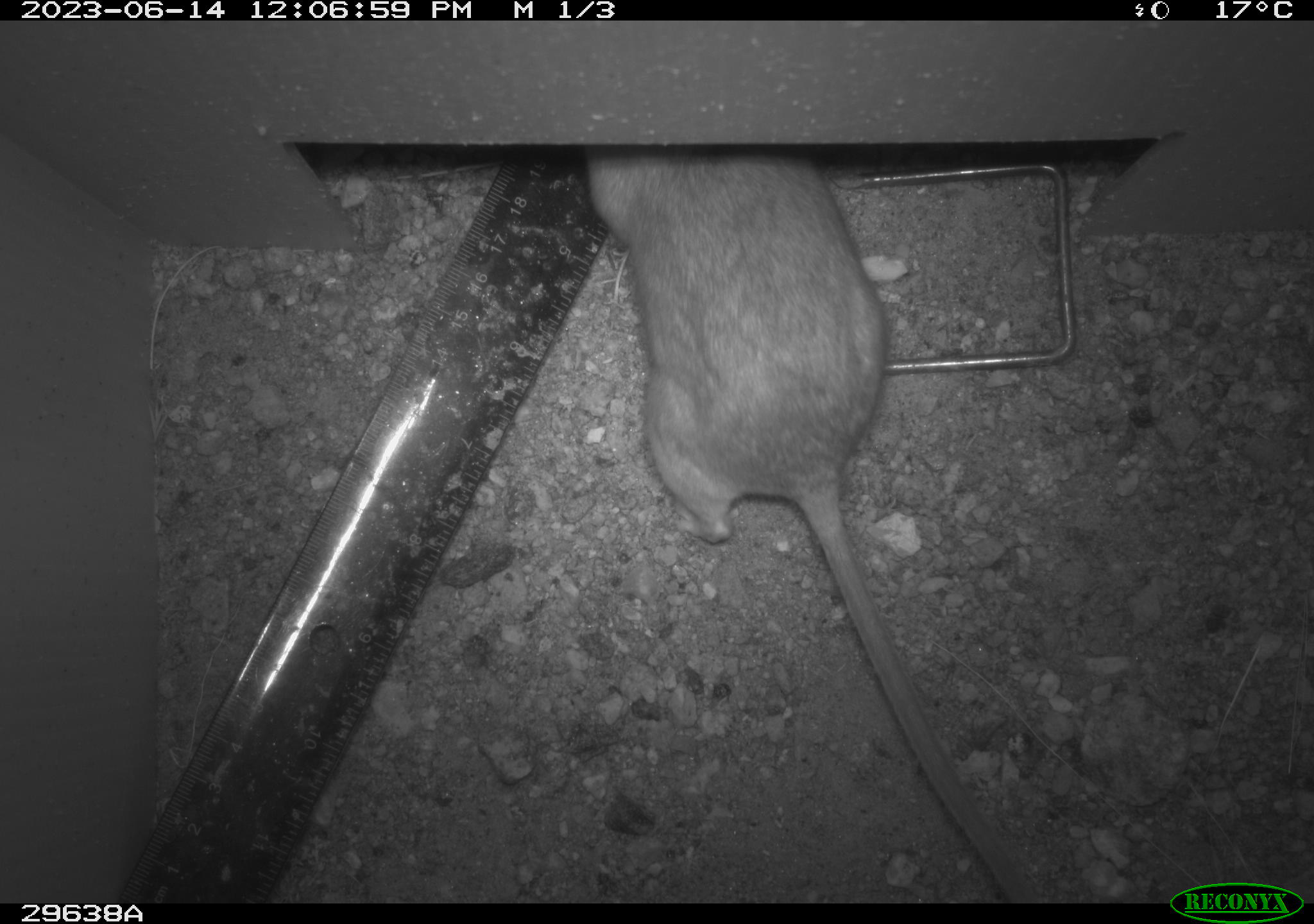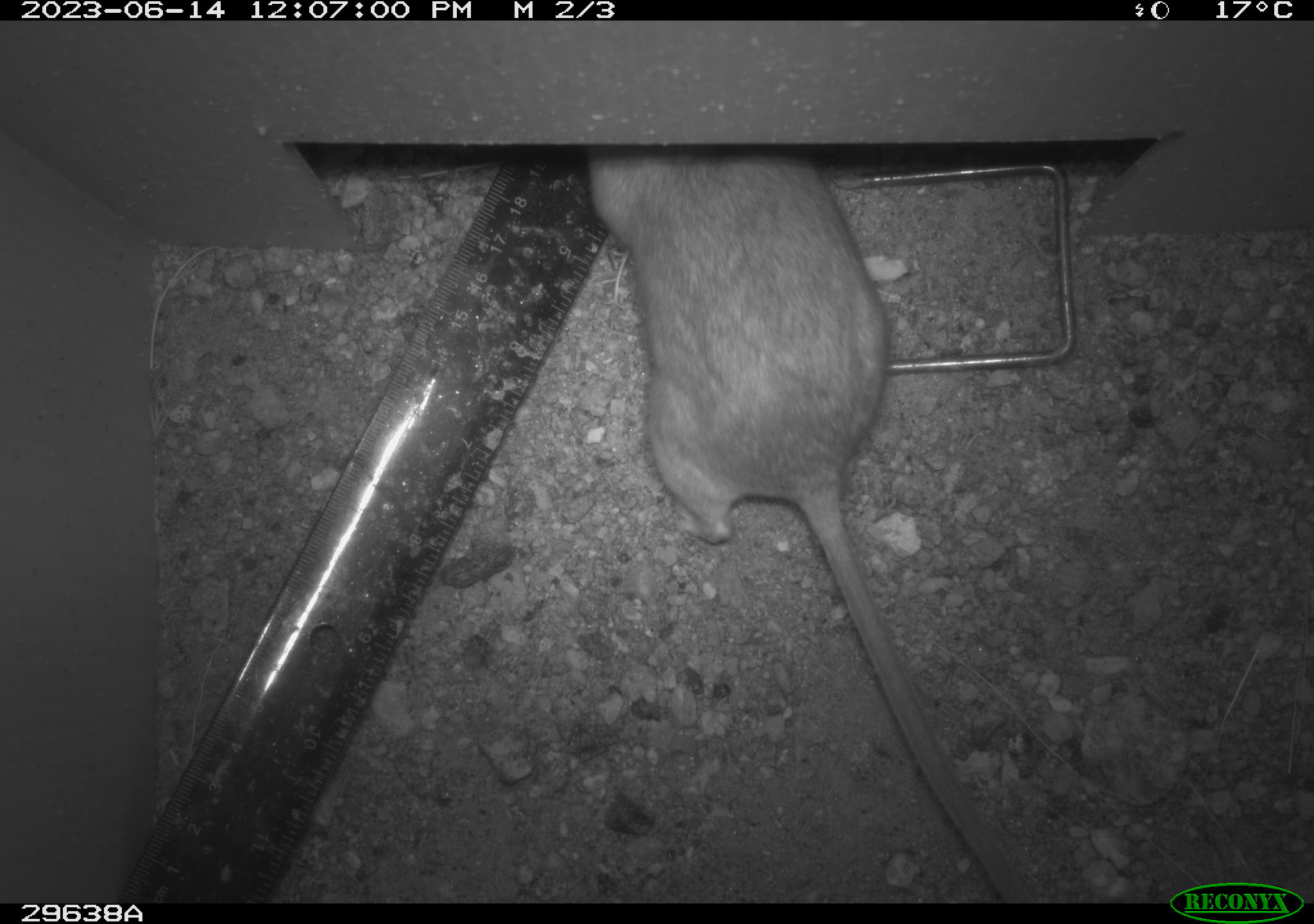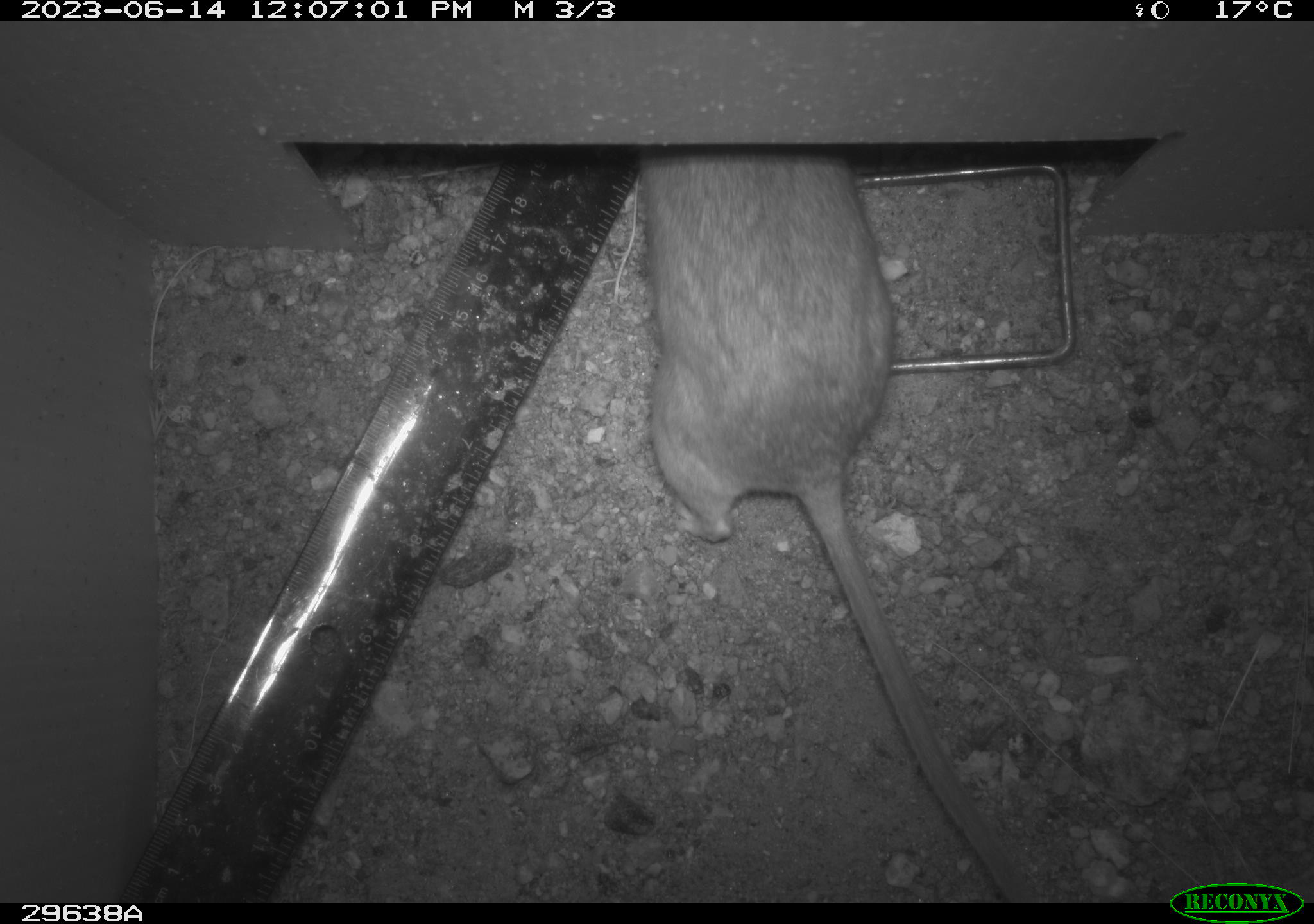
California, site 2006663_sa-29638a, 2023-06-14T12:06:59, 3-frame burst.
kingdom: Animalia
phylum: Chordata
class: Mammalia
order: Rodentia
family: Cricetidae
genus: Neotoma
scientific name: Neotoma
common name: pack rat or woodrat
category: neotoma species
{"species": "neotoma species (pack rat or woodrat) (Neotoma)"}